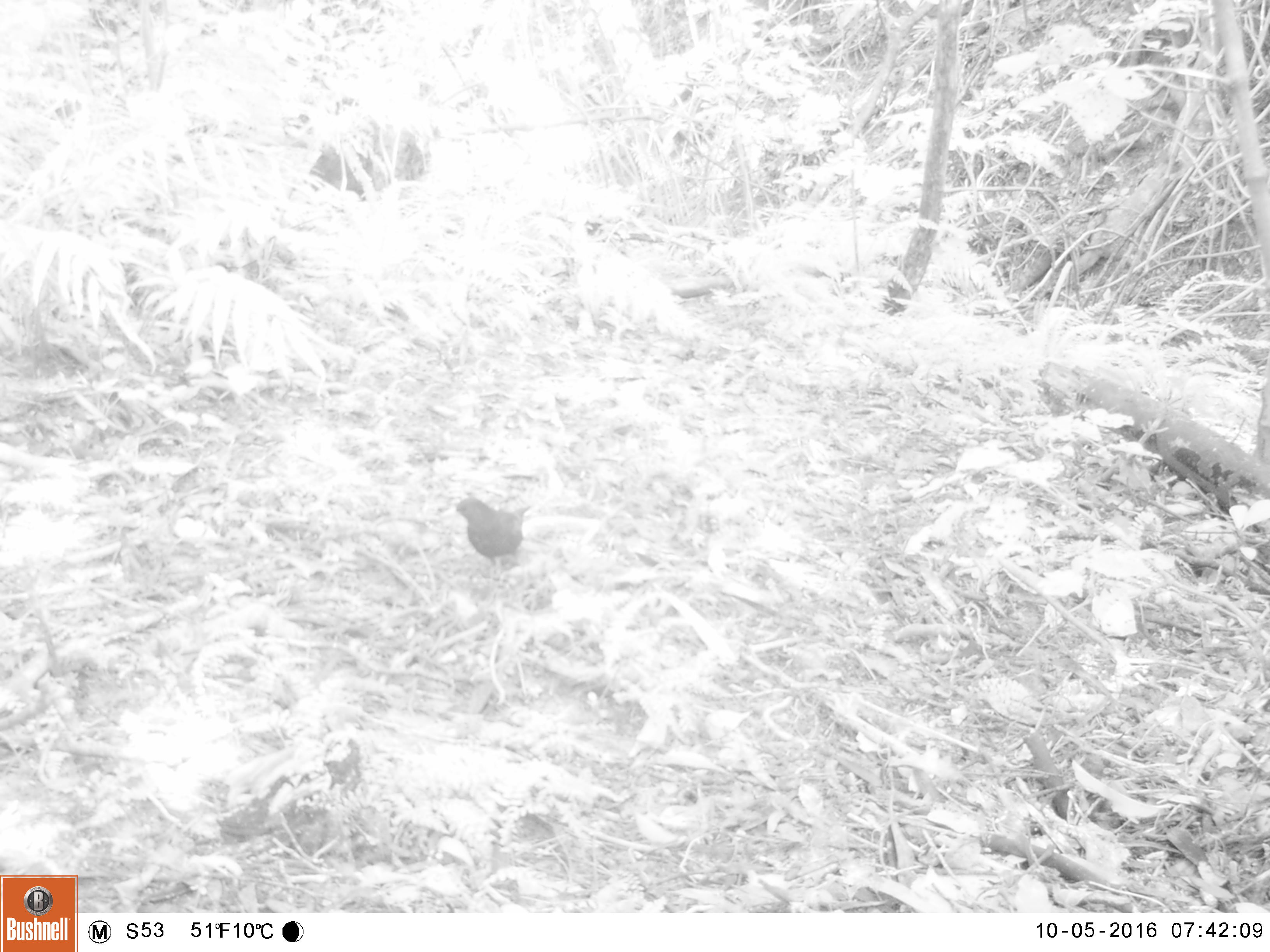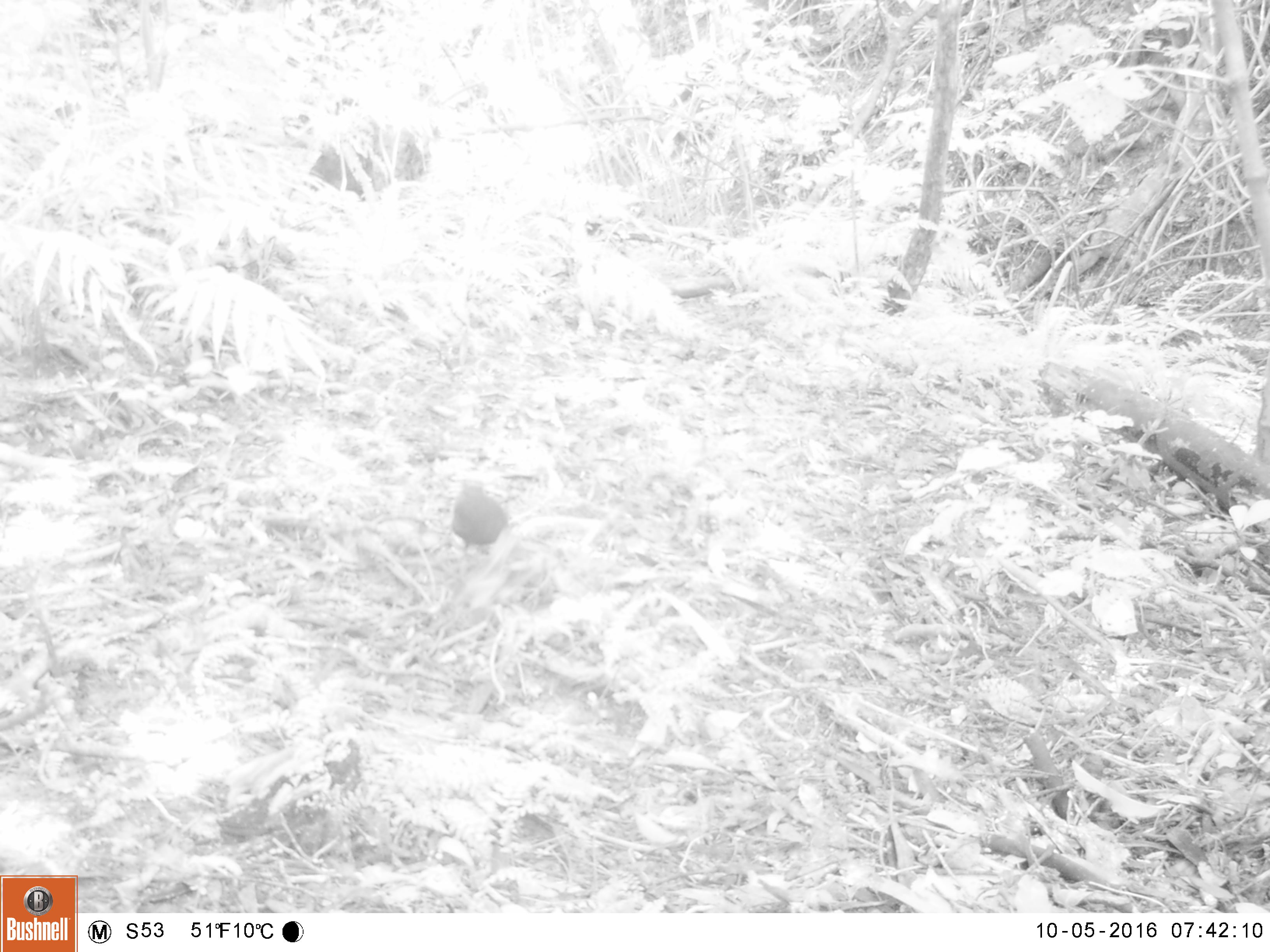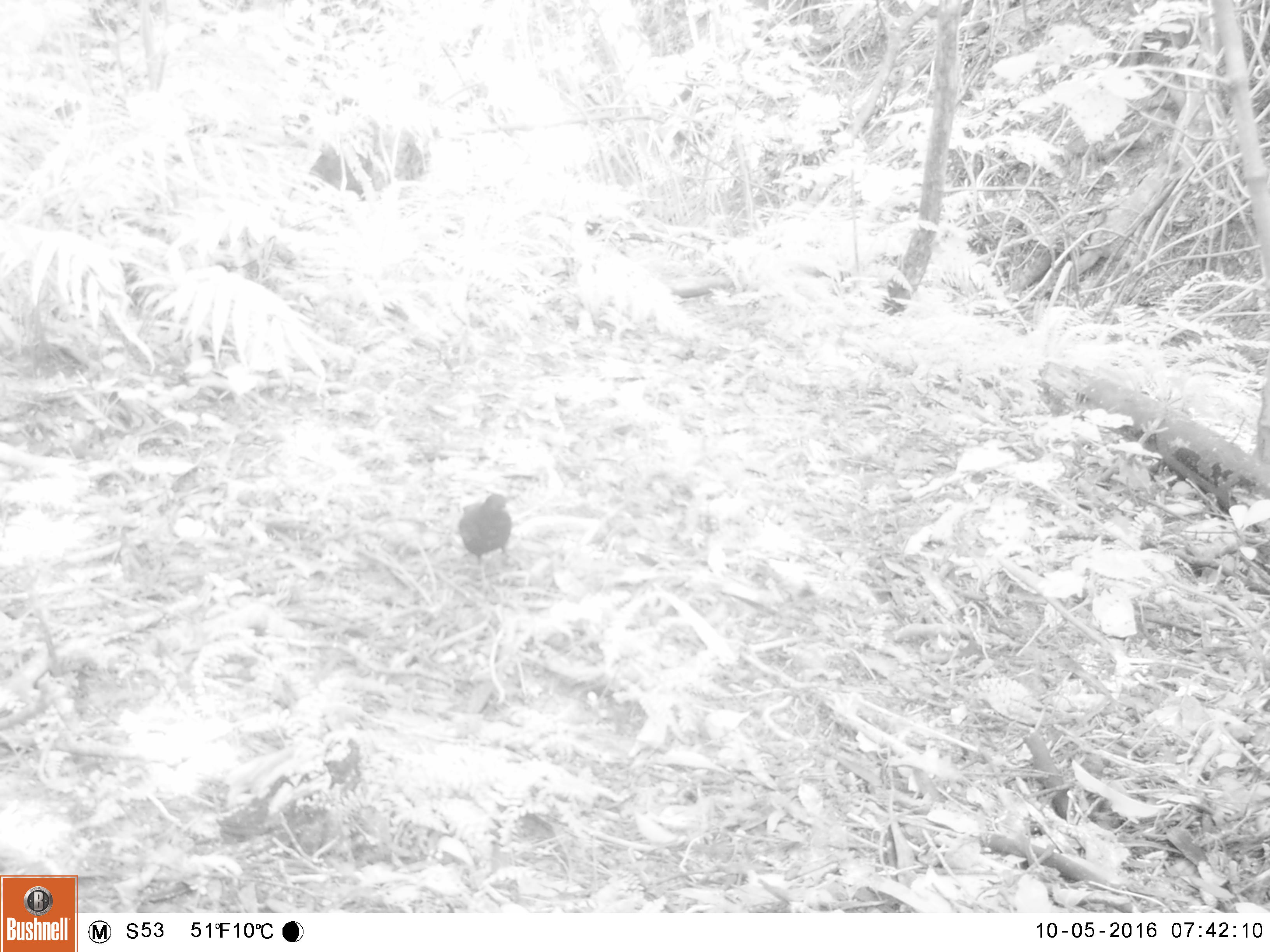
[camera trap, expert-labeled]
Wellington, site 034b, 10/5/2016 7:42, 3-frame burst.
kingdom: Animalia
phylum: Chordata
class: Aves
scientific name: Aves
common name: bird